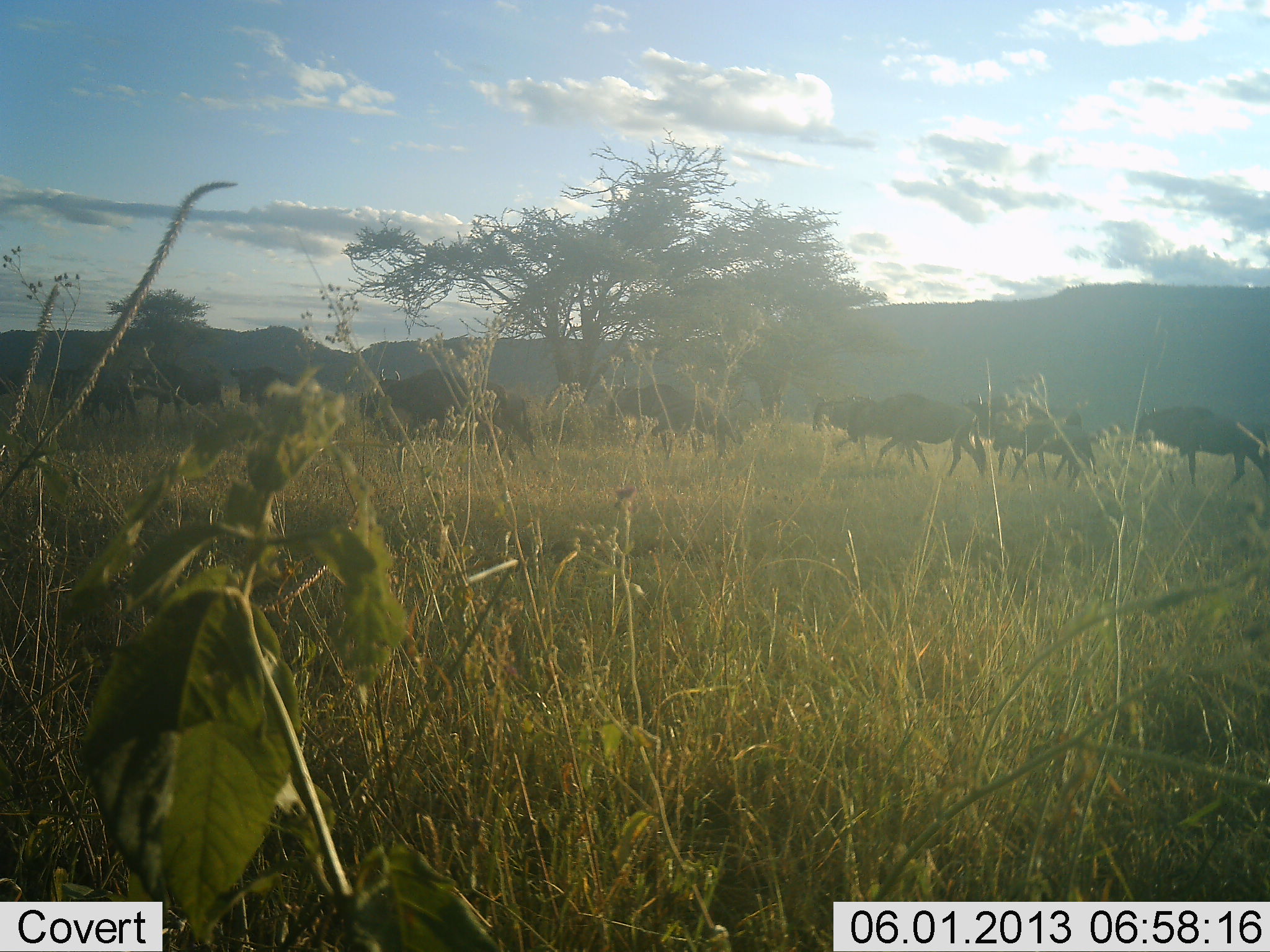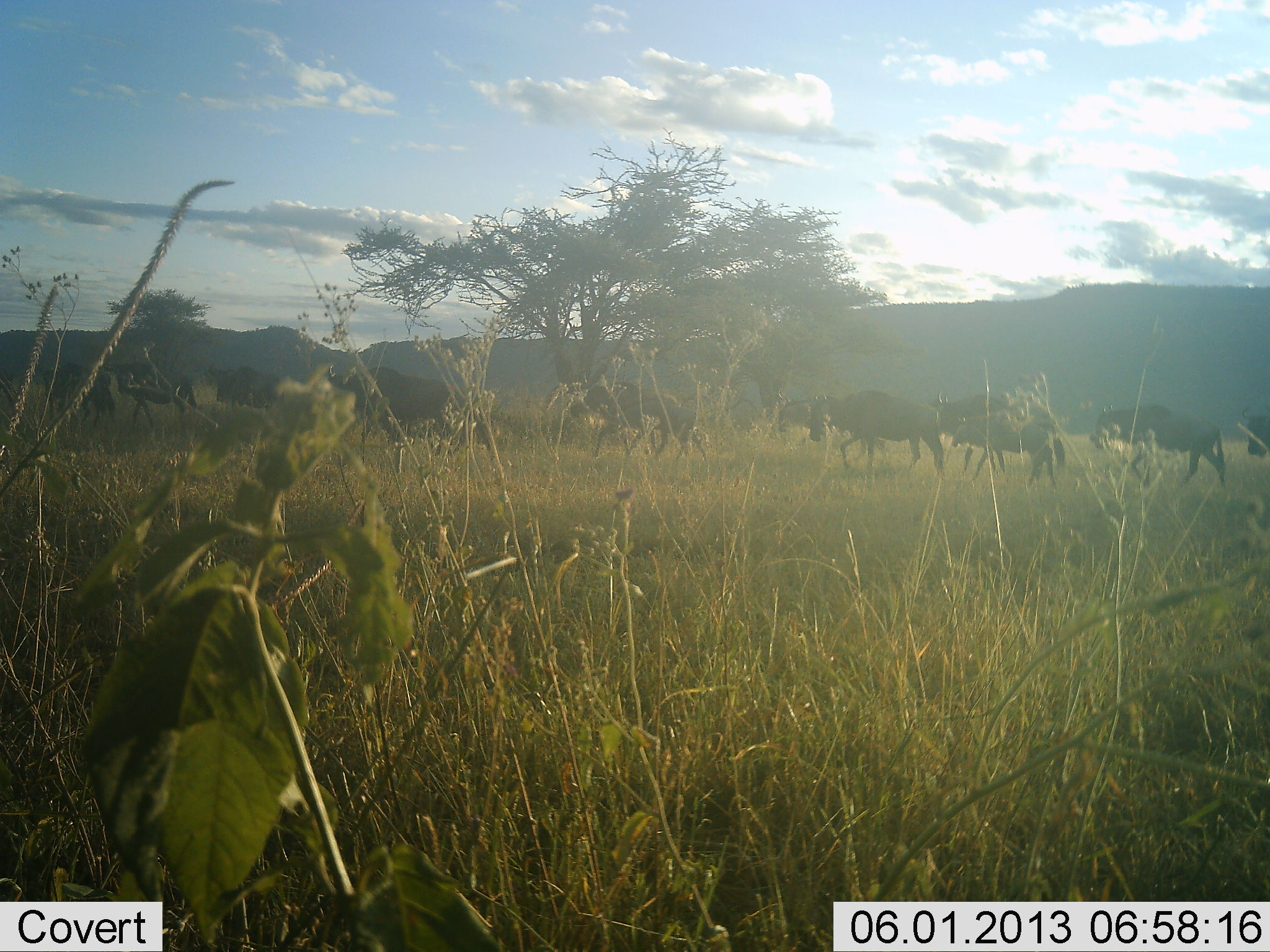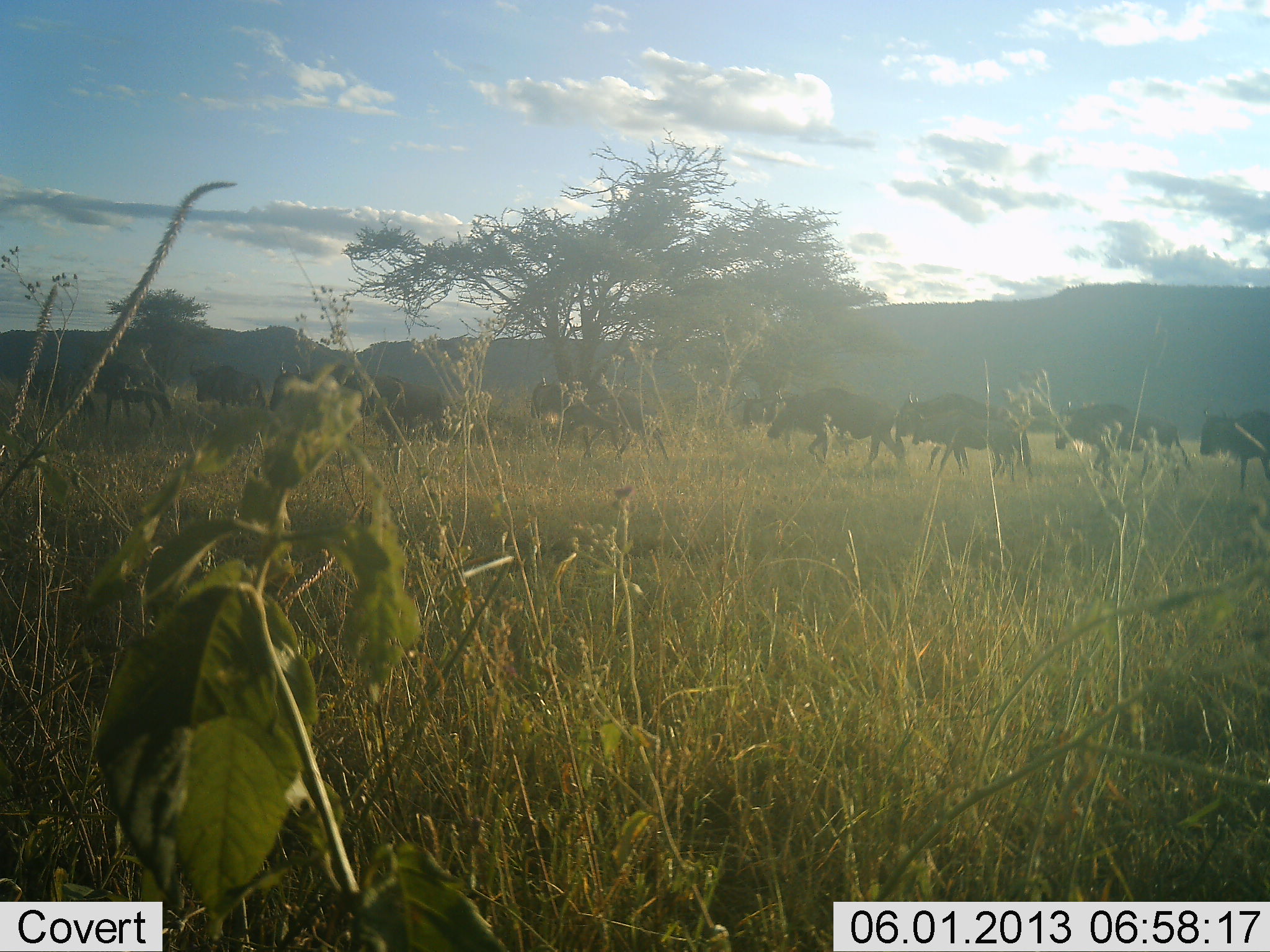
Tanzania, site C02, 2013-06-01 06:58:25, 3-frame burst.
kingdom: Animalia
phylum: Chordata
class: Mammalia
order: Artiodactyla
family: Bovidae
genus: Connochaetes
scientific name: Connochaetes taurinus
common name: blue wildebeest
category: wildebeest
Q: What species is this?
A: Wildebeest (blue wildebeest) (Connochaetes taurinus).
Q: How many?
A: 11-50.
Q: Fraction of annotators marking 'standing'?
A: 0%.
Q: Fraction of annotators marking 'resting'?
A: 0%.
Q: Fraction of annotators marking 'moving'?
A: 100%.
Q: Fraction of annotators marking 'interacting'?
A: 0%.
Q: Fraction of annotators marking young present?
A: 12%.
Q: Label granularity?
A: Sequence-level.